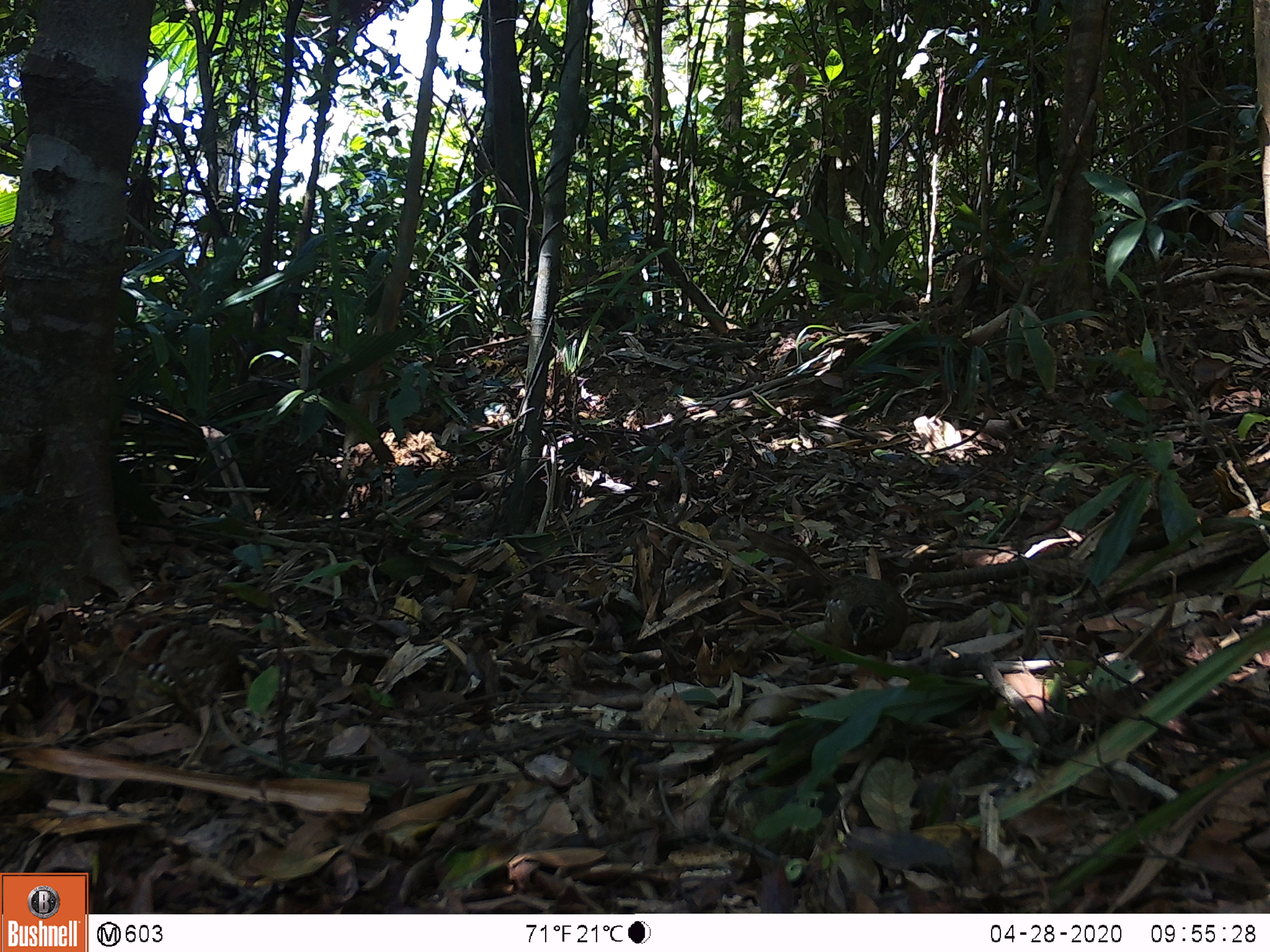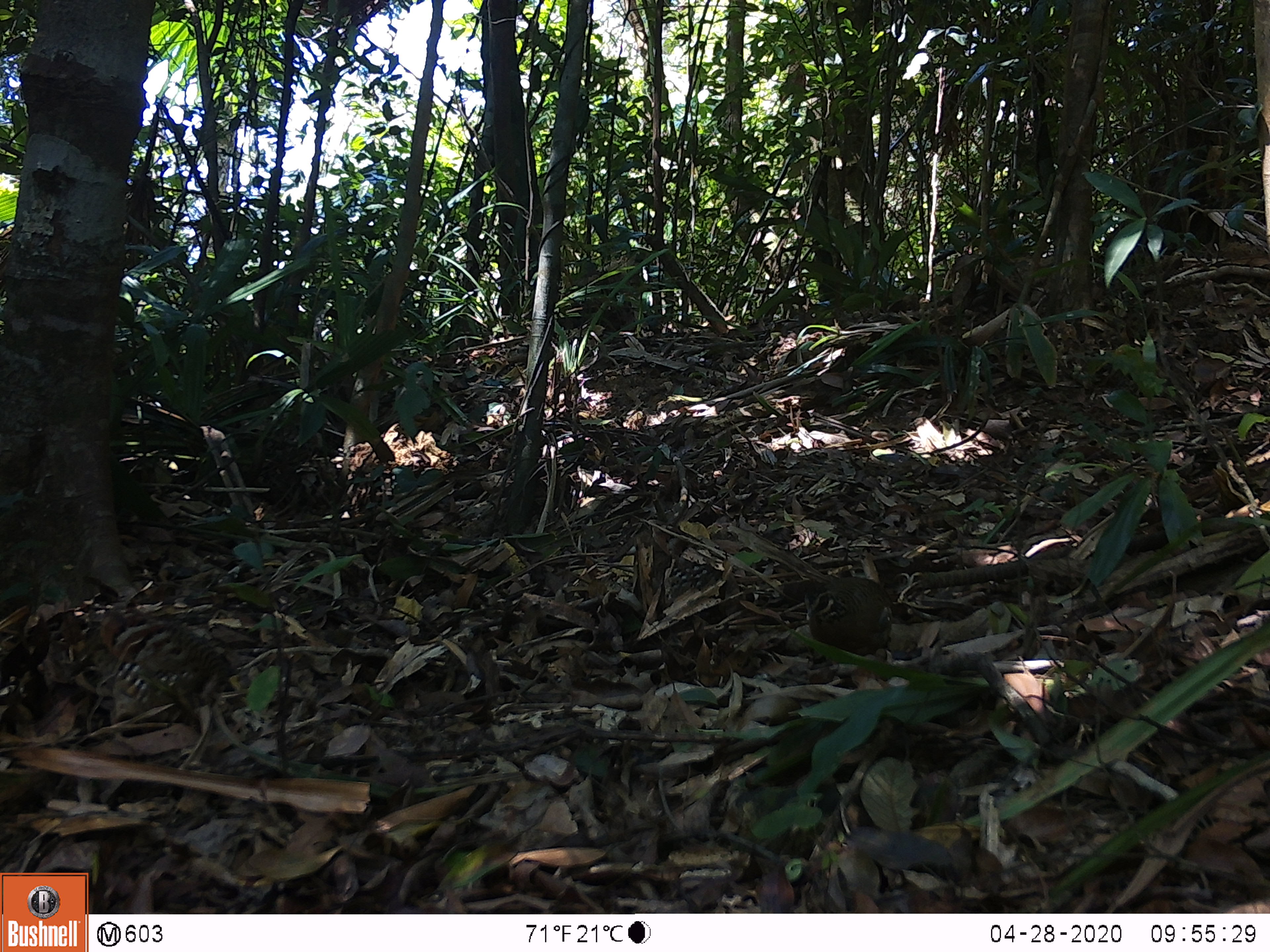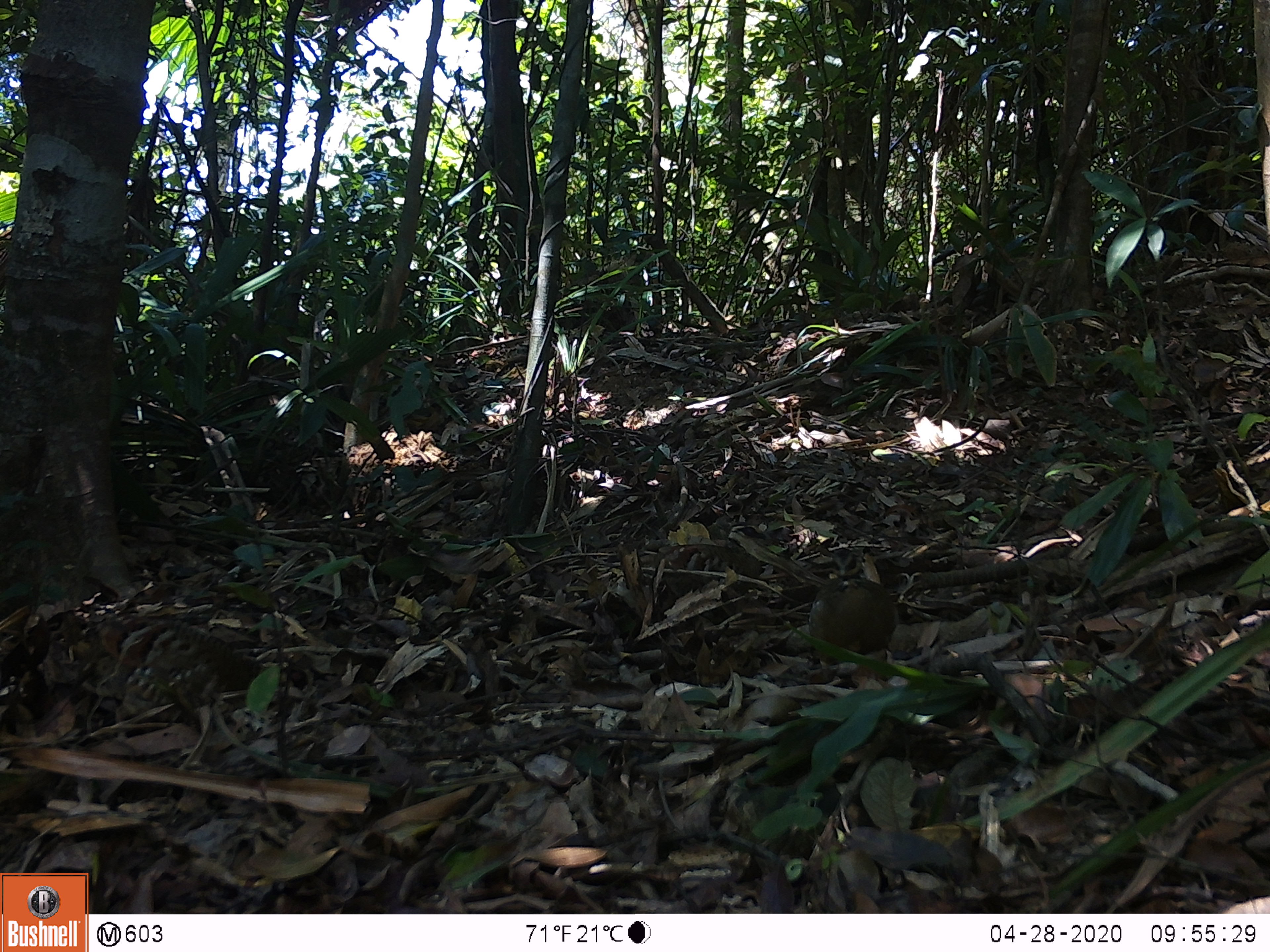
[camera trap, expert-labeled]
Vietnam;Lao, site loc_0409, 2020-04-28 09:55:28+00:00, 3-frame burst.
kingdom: Animalia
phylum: Chordata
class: Aves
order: Galliformes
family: Phasianidae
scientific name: Phasianidae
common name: partridge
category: unidentified partridge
Unidentified partridge (partridge) (Phasianidae). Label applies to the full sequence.